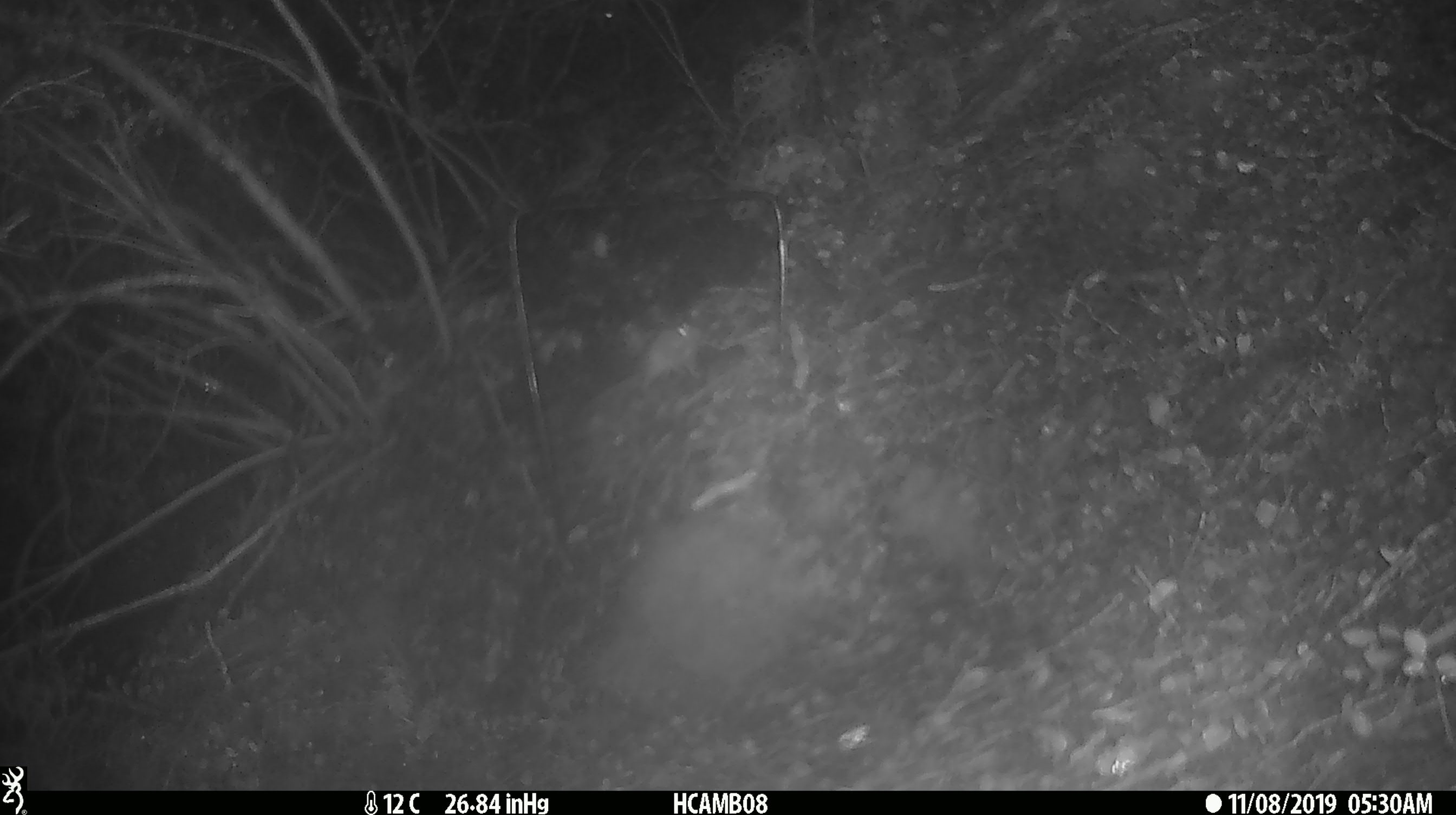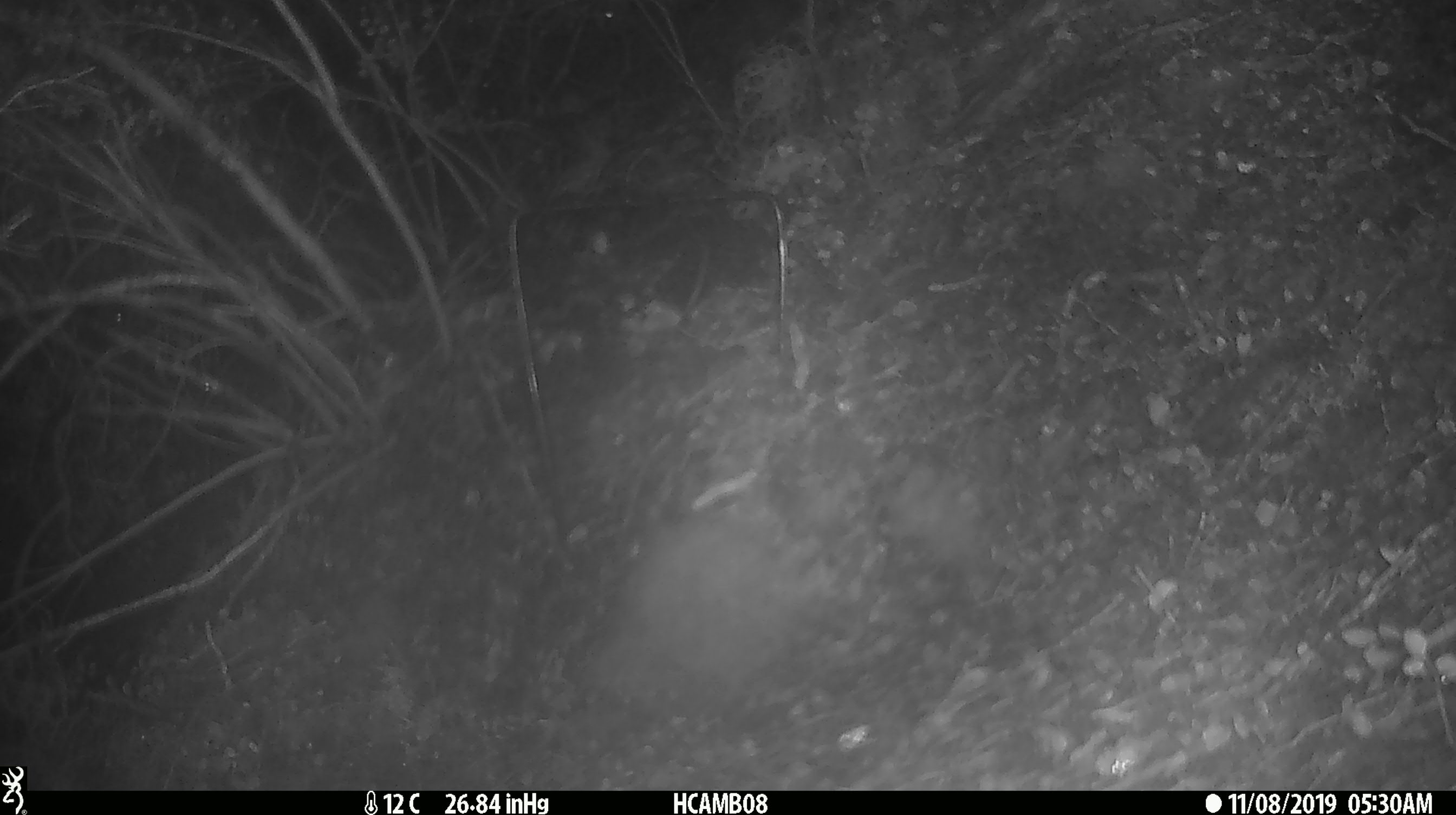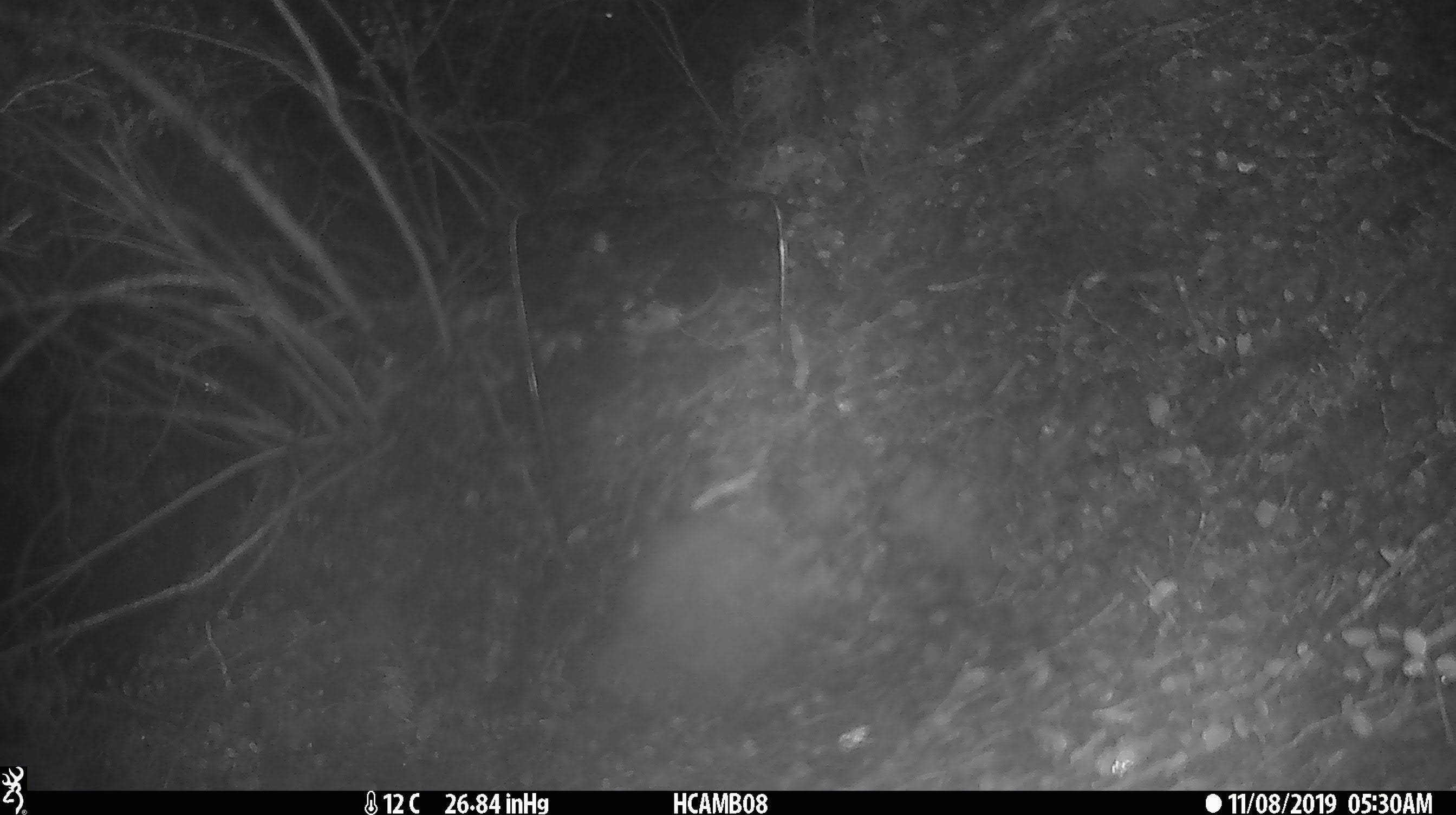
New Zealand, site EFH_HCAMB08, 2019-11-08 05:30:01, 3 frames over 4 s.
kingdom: Animalia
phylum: Chordata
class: Mammalia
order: Rodentia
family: Muridae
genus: Mus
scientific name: Mus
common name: mouse